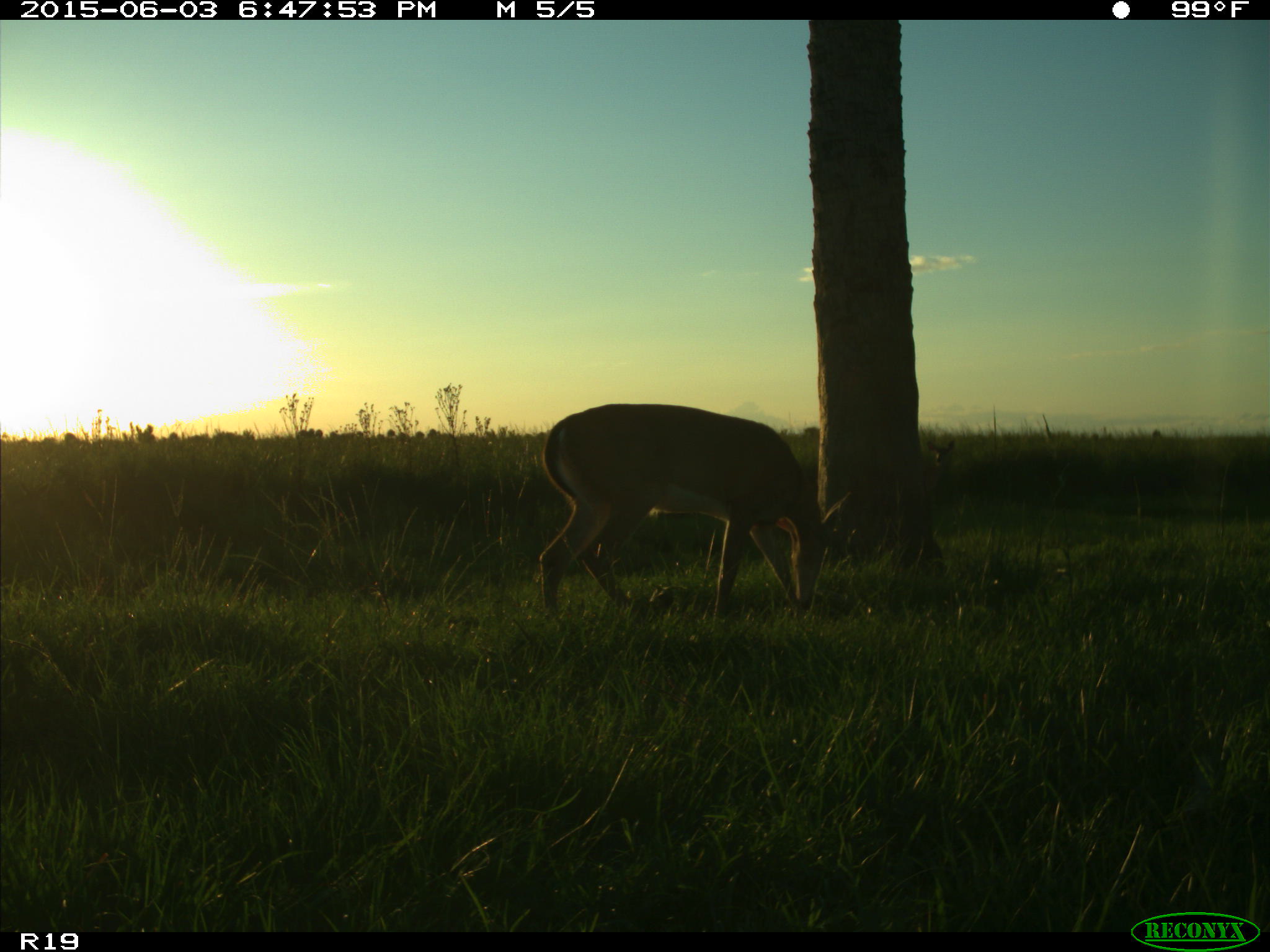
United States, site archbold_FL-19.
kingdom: Animalia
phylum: Chordata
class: Mammalia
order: Artiodactyla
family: Cervidae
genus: Odocoileus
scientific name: Odocoileus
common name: deer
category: unidentified deer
Unidentified deer (deer) (Odocoileus).